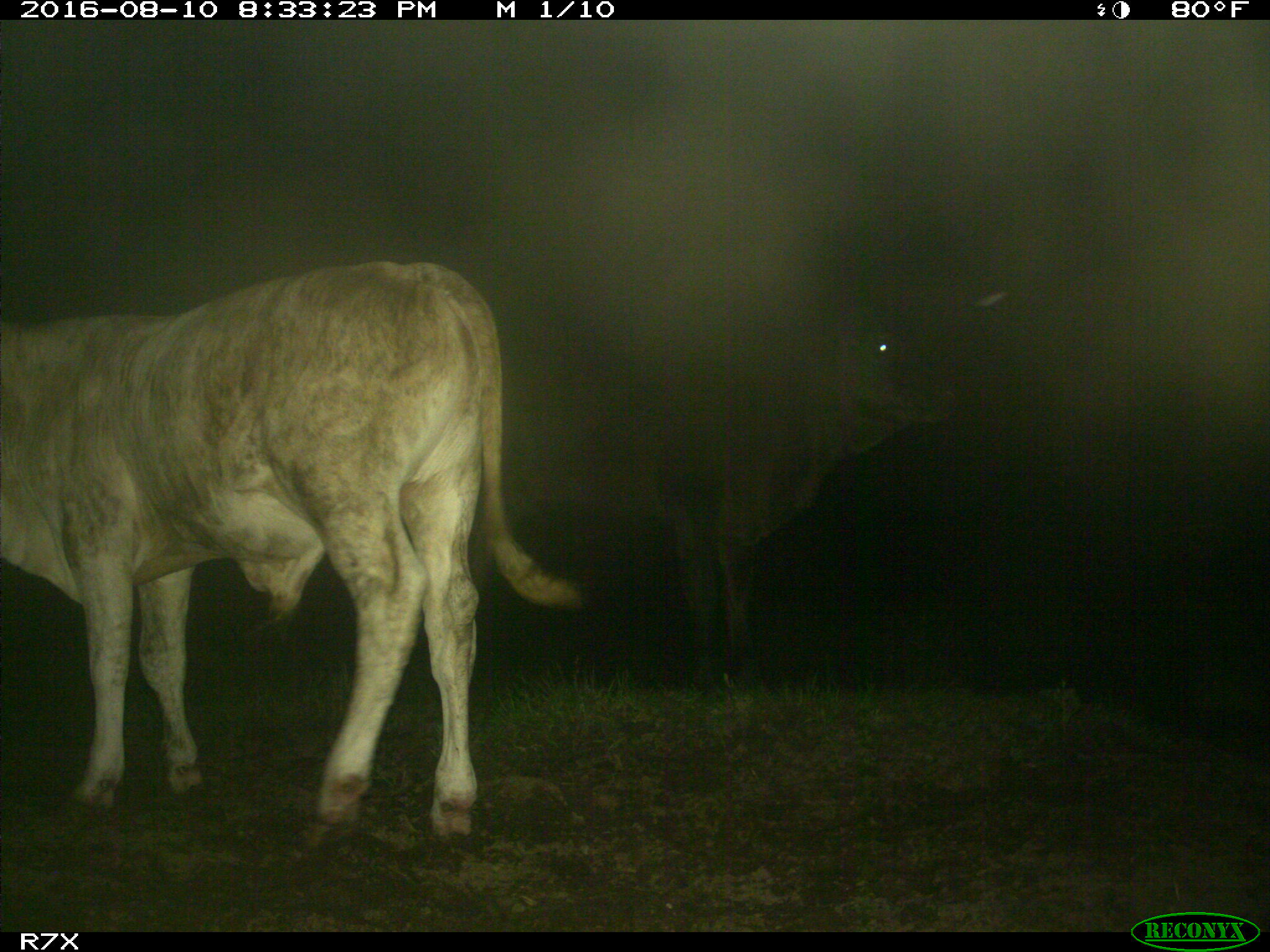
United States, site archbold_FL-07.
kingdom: Animalia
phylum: Chordata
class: Mammalia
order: Artiodactyla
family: Bovidae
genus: Bos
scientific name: Bos taurus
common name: domestic cow